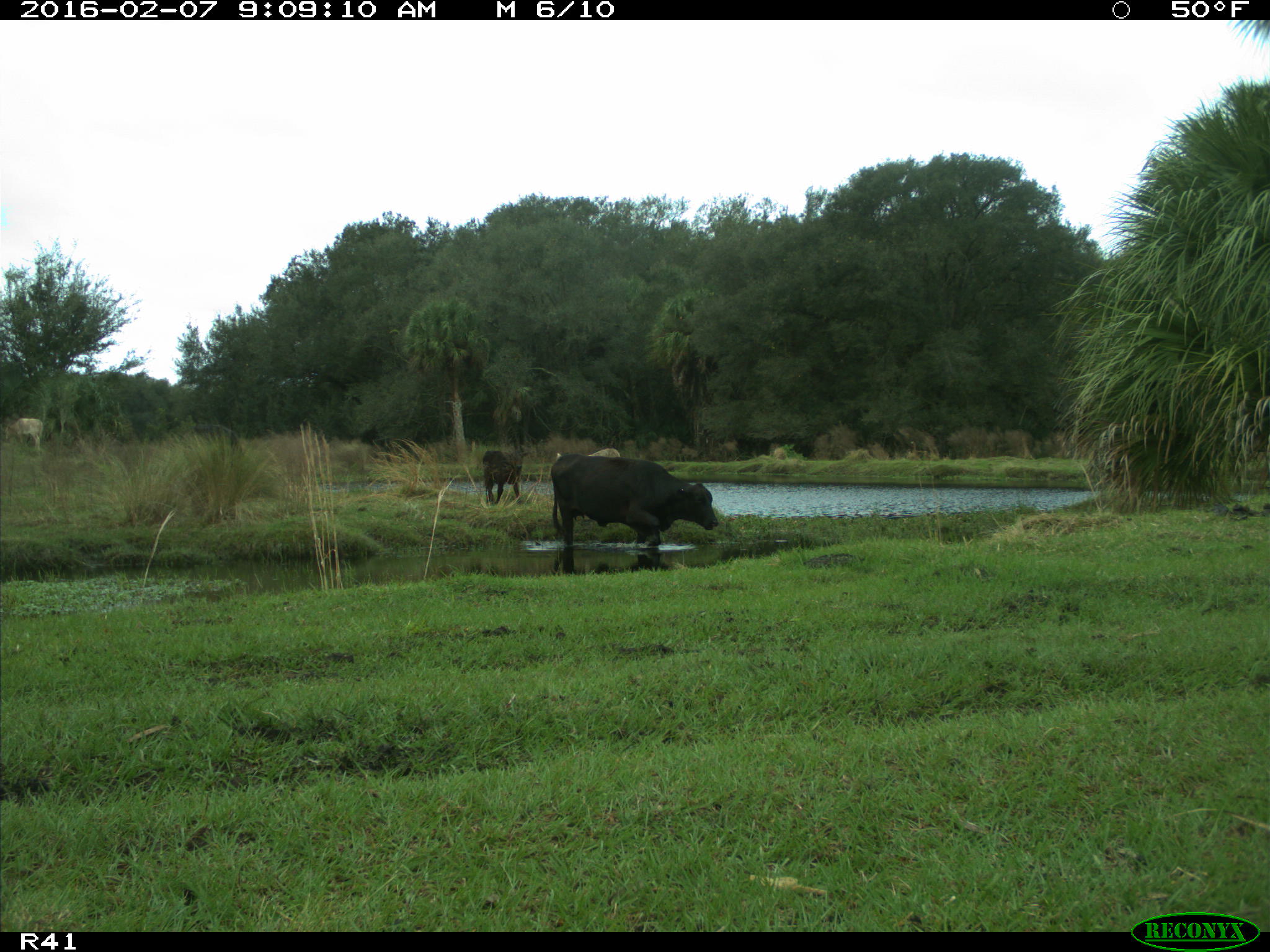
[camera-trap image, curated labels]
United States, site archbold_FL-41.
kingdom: Animalia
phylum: Chordata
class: Mammalia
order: Artiodactyla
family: Bovidae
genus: Bos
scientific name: Bos taurus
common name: domestic cow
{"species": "Bos taurus (domestic cow)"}